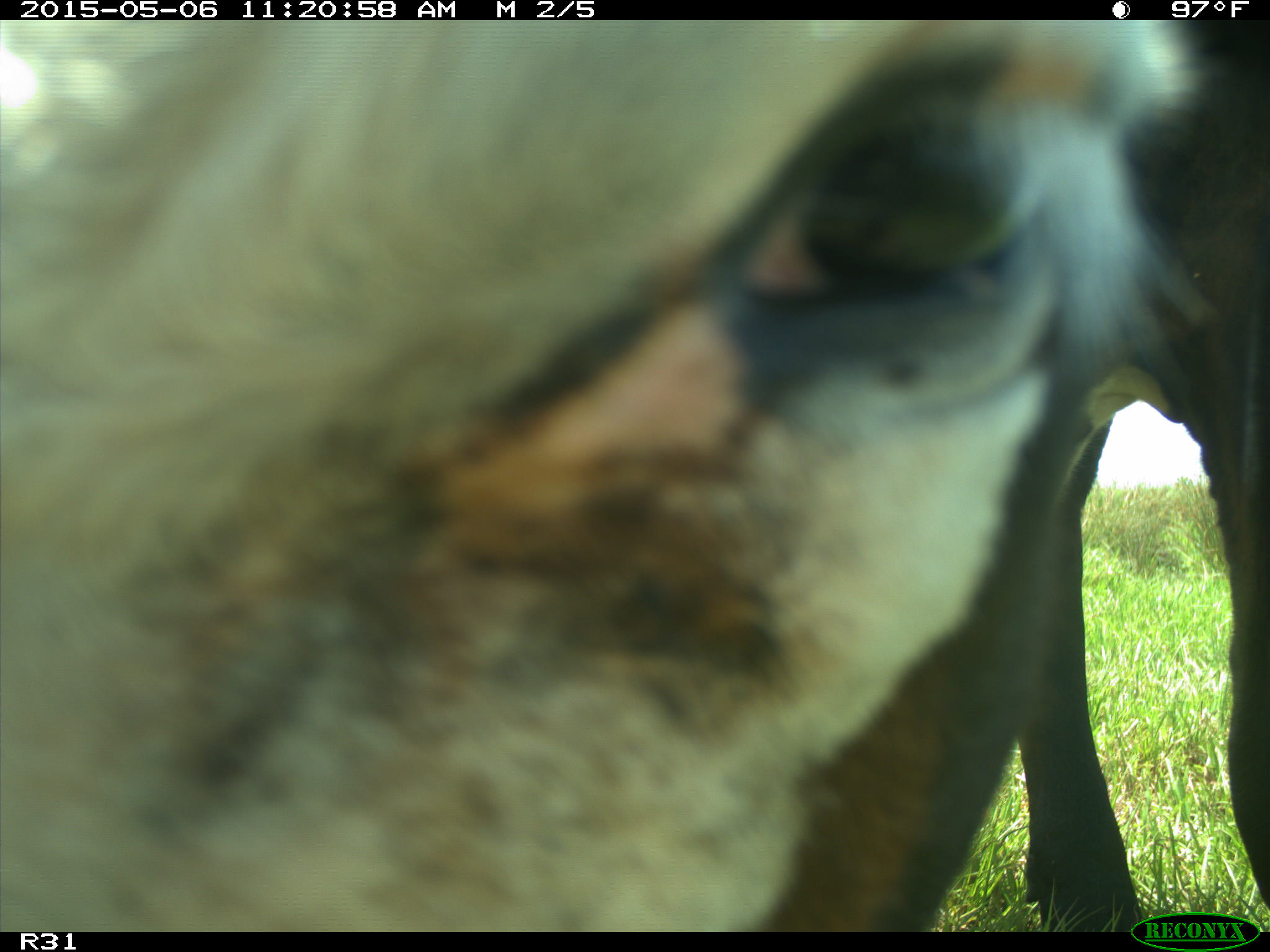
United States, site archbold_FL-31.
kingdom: Animalia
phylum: Chordata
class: Mammalia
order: Artiodactyla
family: Bovidae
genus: Bos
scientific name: Bos taurus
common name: domestic cow